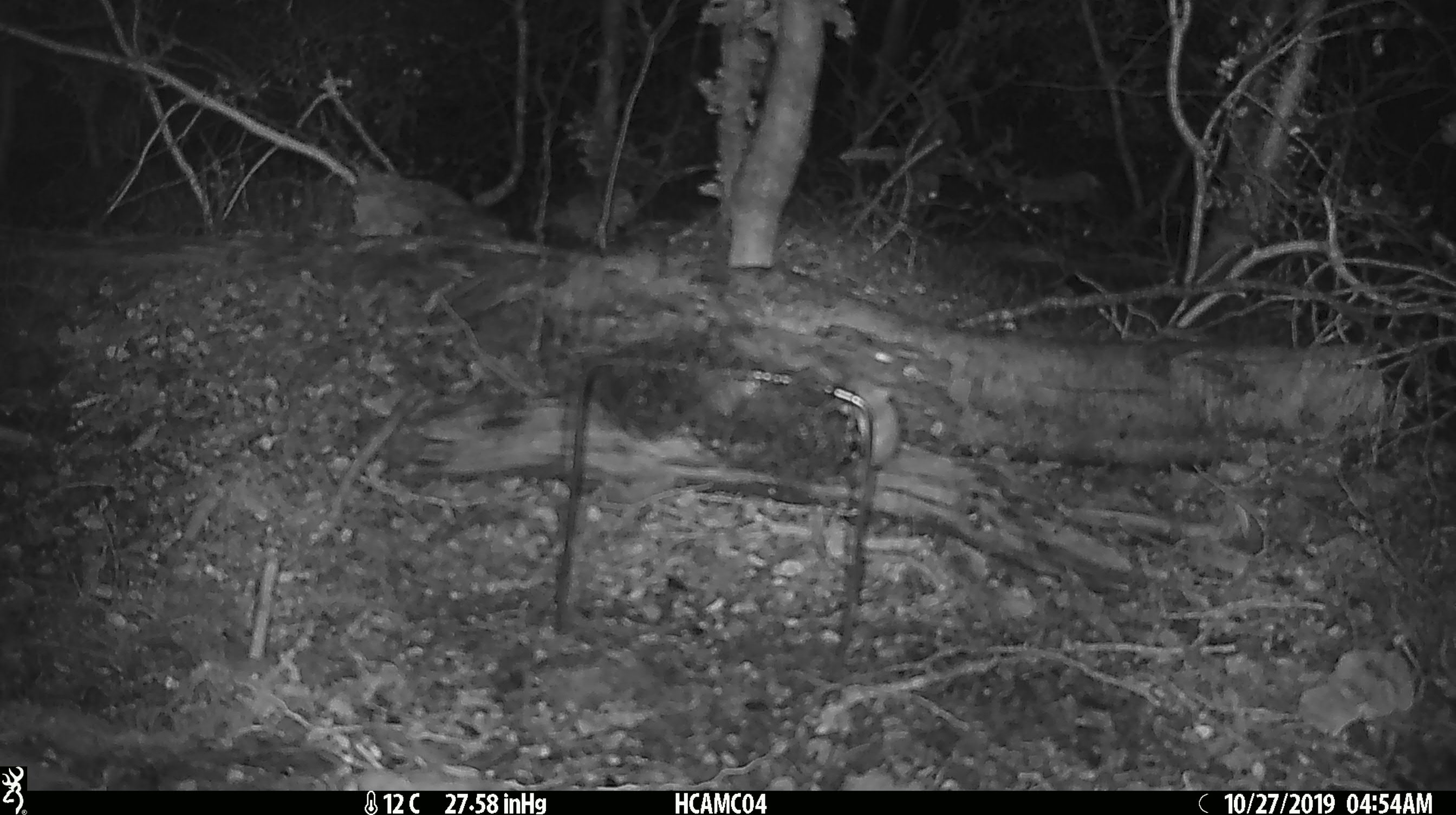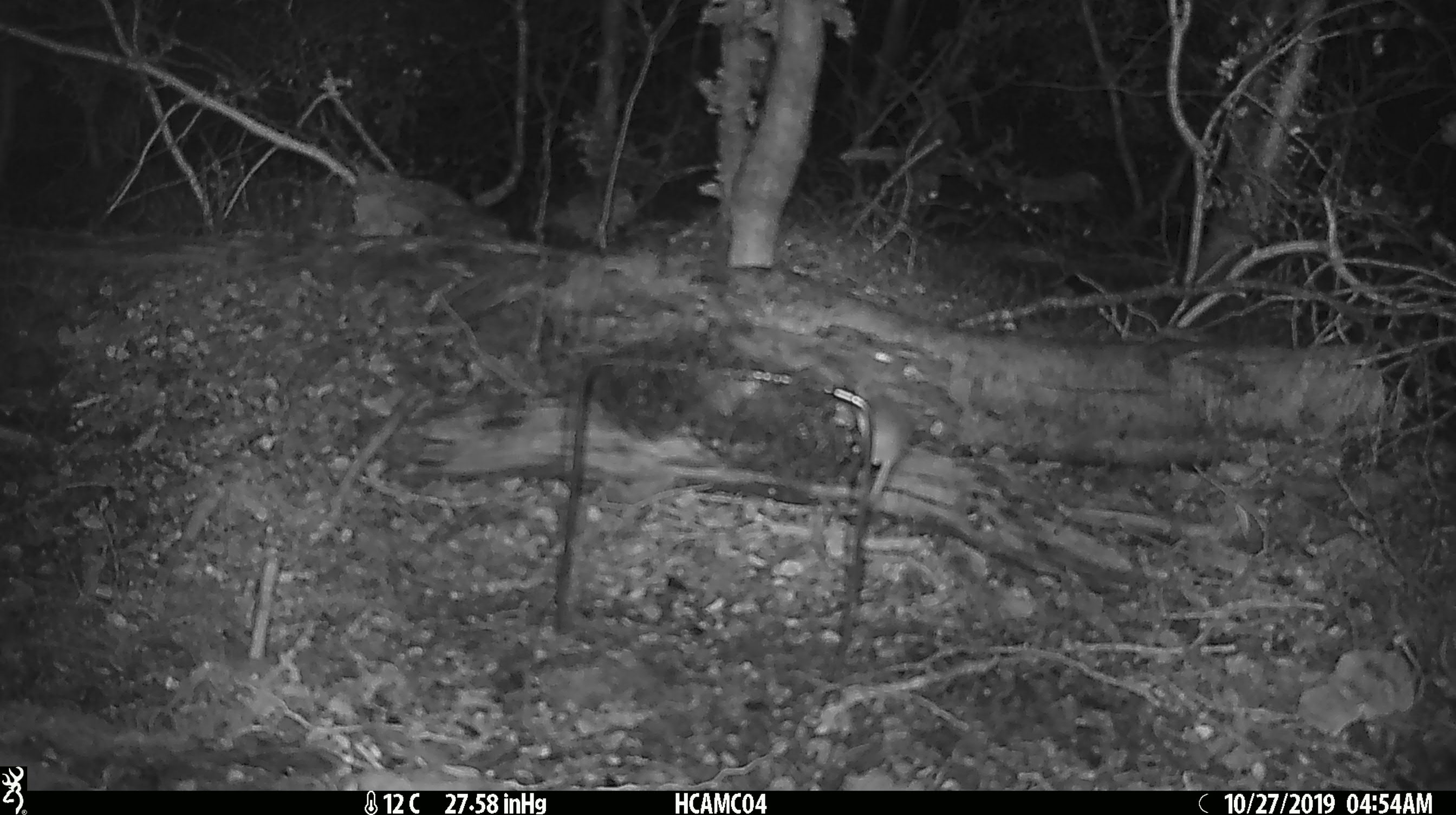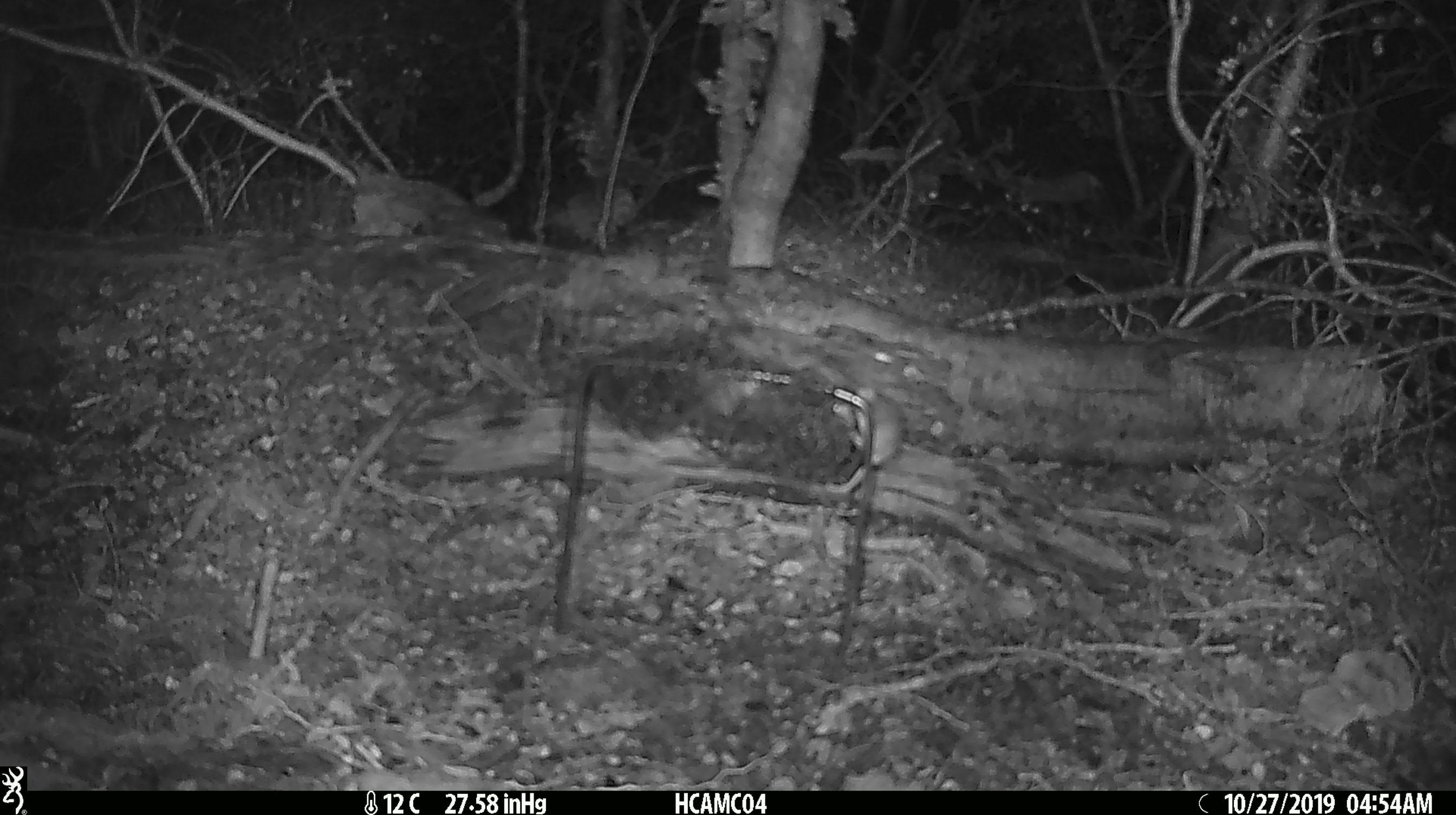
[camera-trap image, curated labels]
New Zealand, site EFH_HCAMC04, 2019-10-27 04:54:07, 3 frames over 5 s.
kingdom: Animalia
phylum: Chordata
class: Mammalia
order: Rodentia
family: Muridae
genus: Mus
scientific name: Mus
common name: mouse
Mouse (Mus).